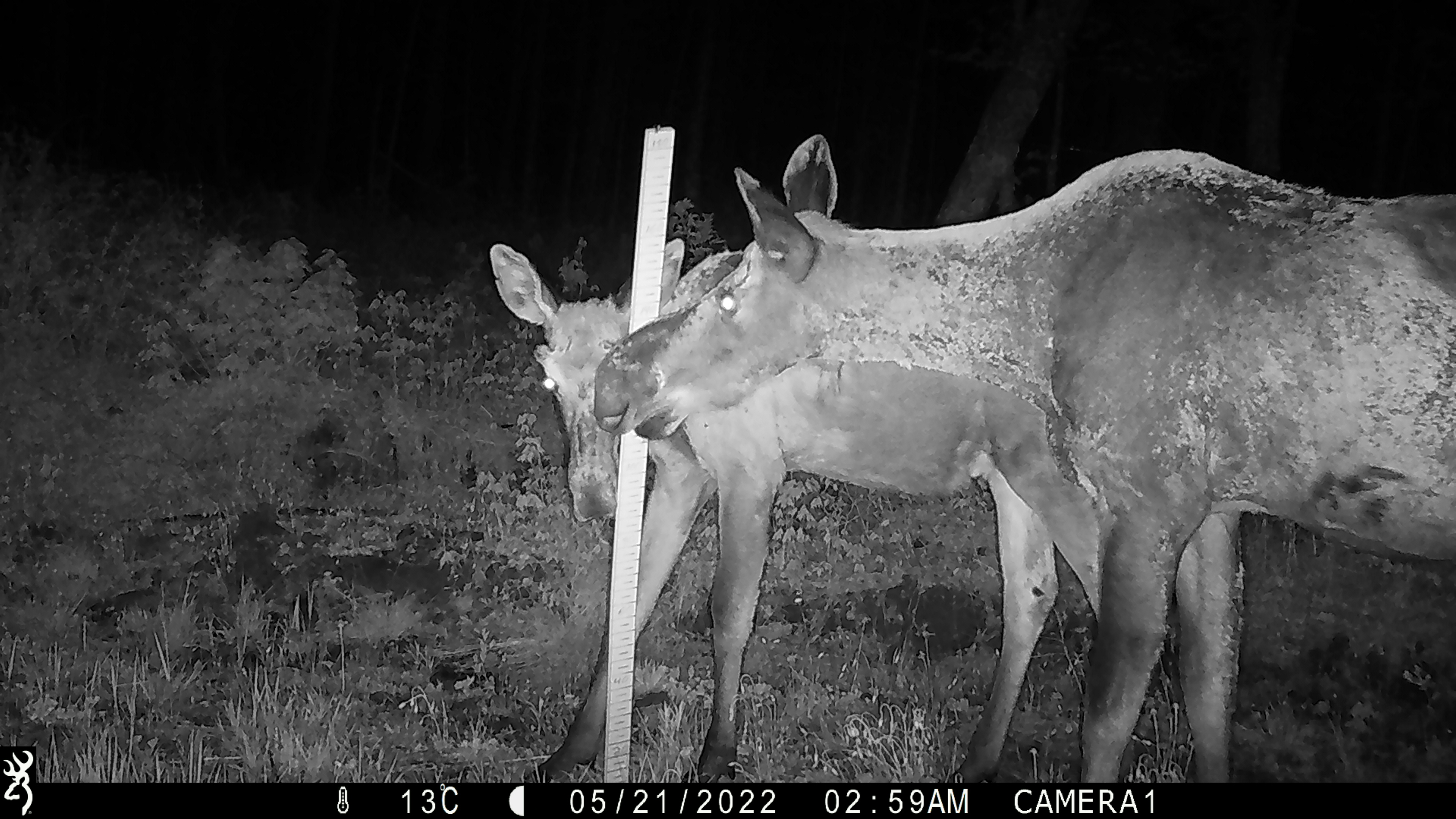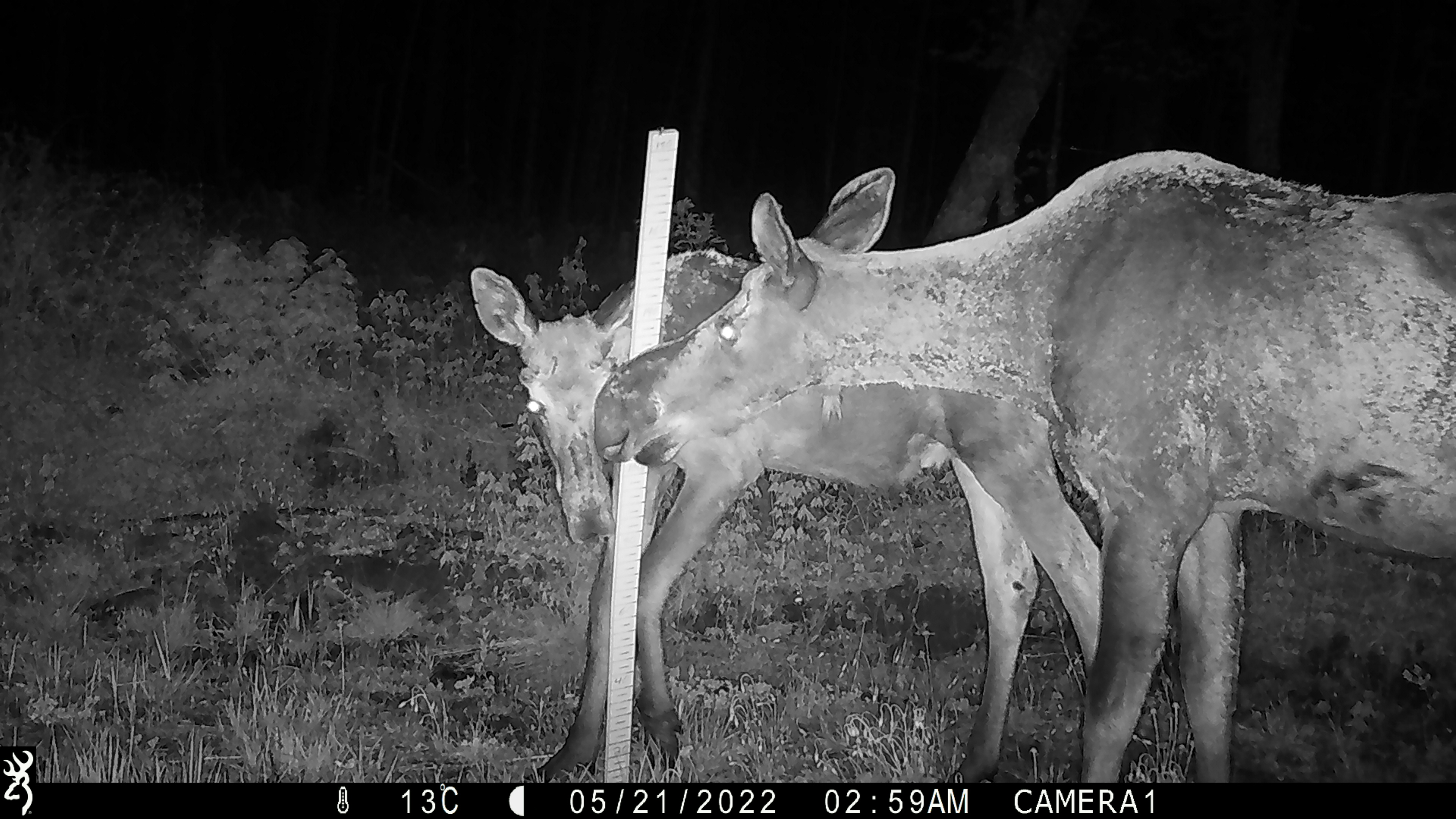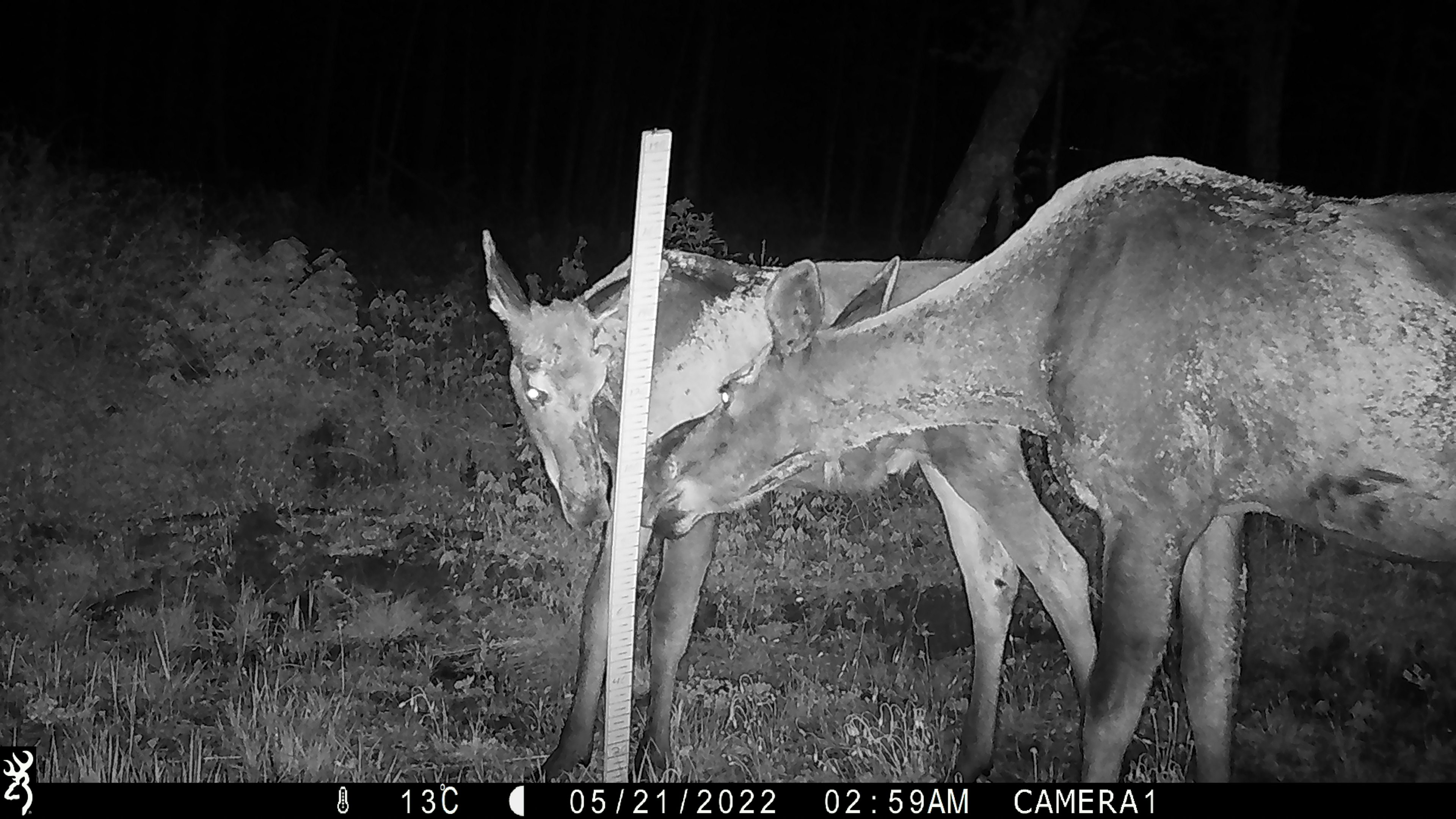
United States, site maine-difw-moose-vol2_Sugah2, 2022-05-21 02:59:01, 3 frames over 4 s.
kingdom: Animalia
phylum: Chordata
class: Mammalia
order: Artiodactyla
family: Cervidae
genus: Alces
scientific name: Alces alces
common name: moose